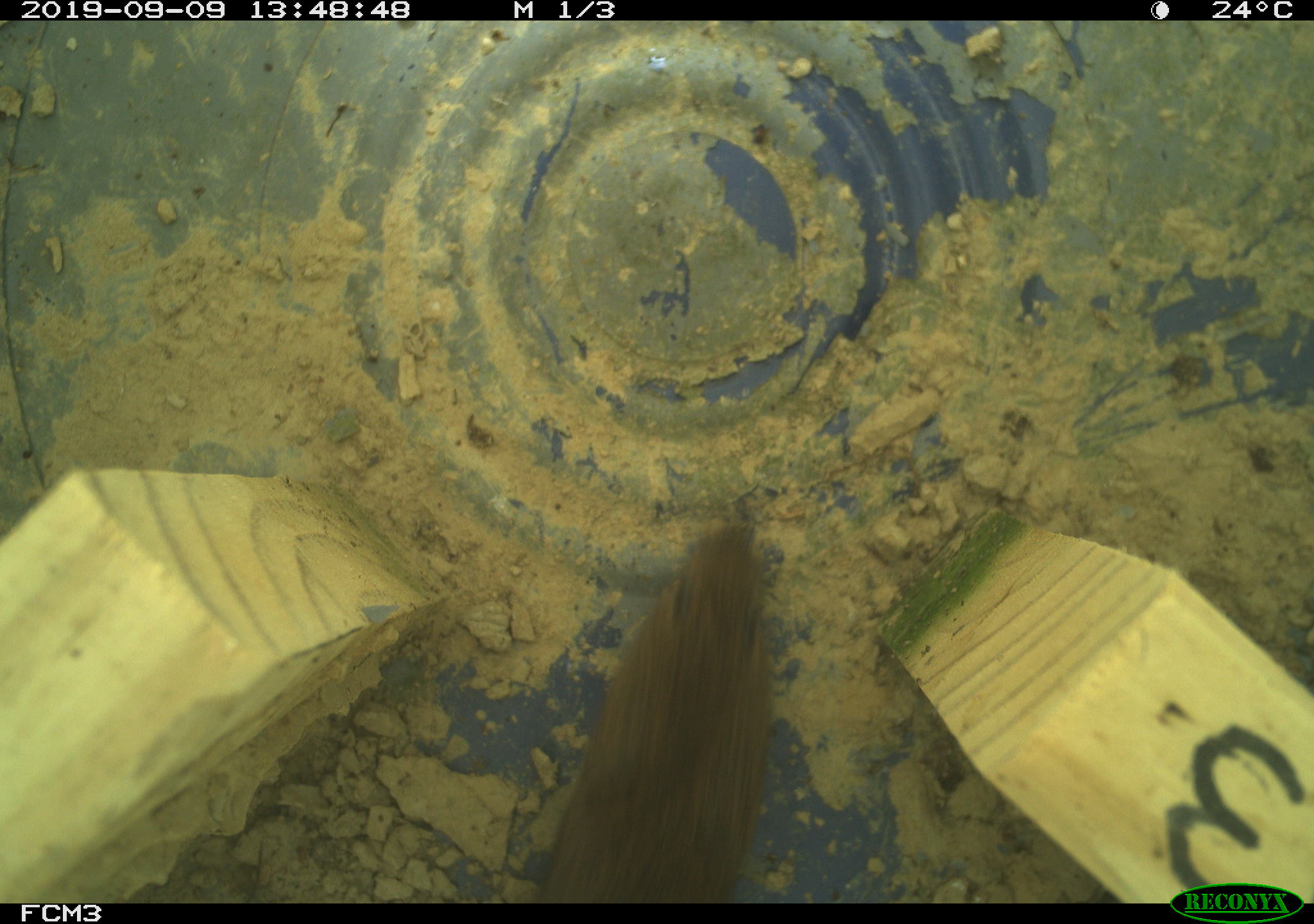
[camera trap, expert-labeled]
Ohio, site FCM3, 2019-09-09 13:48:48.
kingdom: Animalia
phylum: Chordata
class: Mammalia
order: Rodentia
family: Cricetidae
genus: Microtus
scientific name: Microtus pennsylvanicus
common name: meadow vole